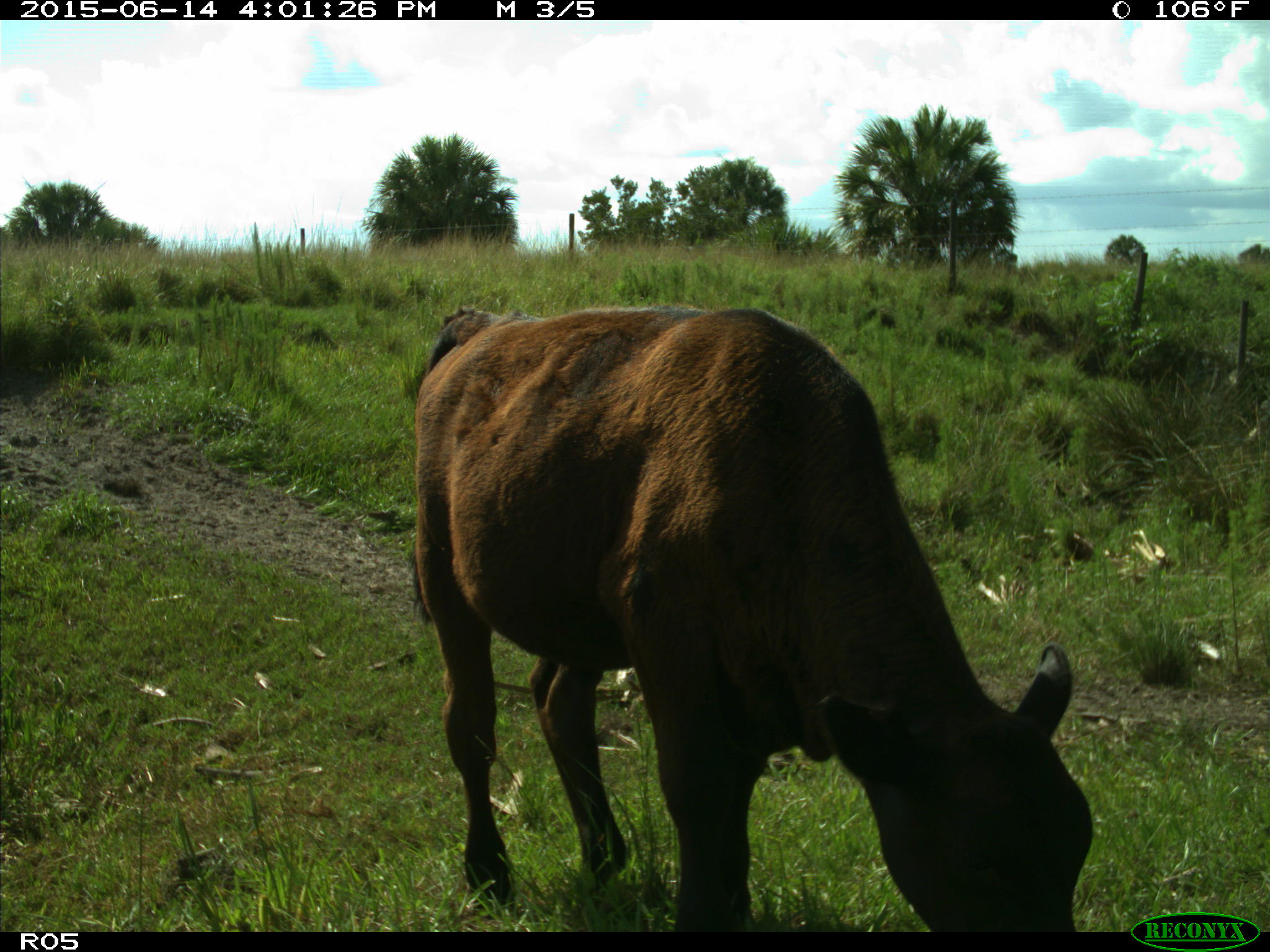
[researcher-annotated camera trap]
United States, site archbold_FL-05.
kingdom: Animalia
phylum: Chordata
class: Mammalia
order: Artiodactyla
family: Bovidae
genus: Bos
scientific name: Bos taurus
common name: domestic cow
Bos taurus (domestic cow).